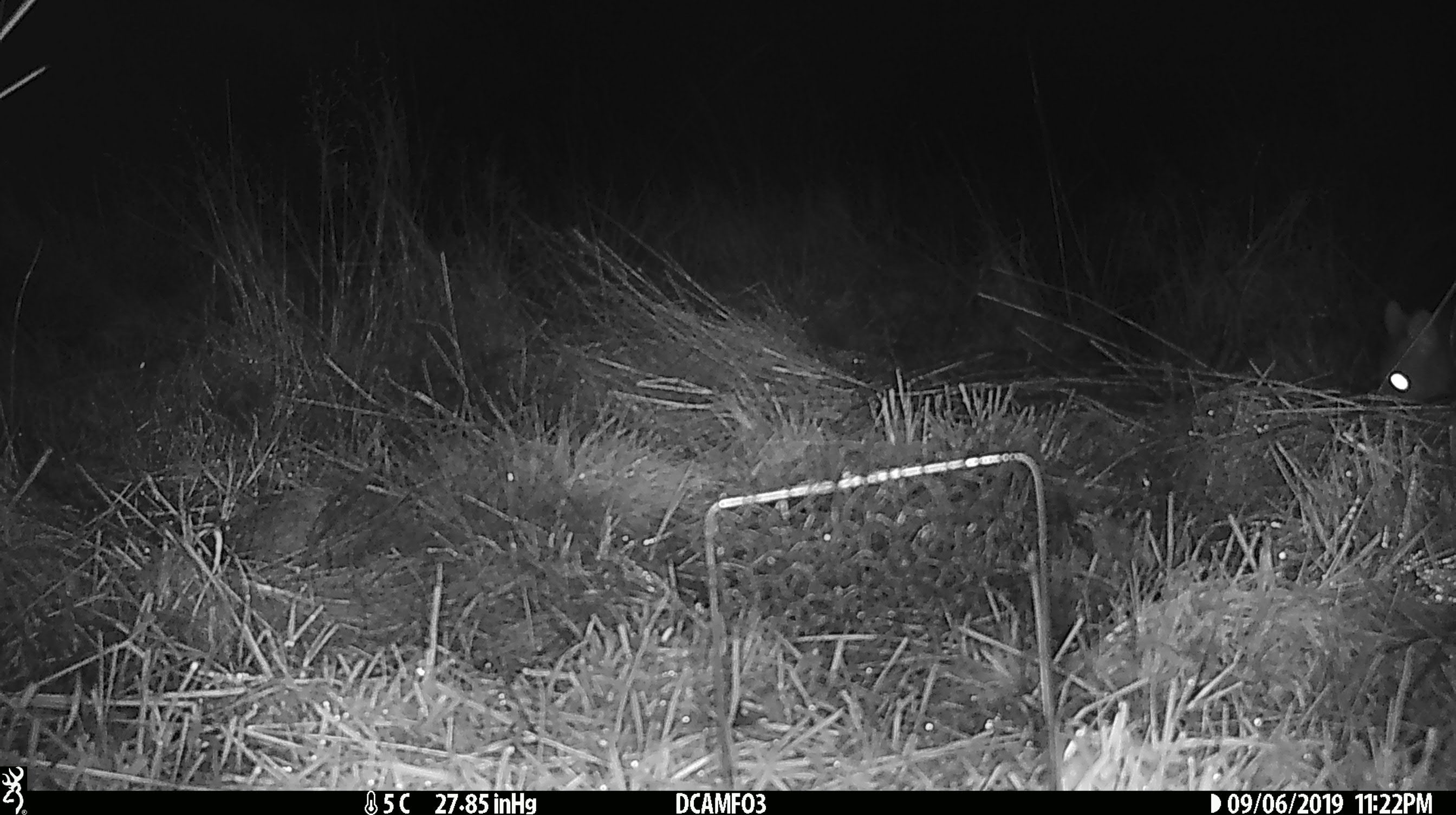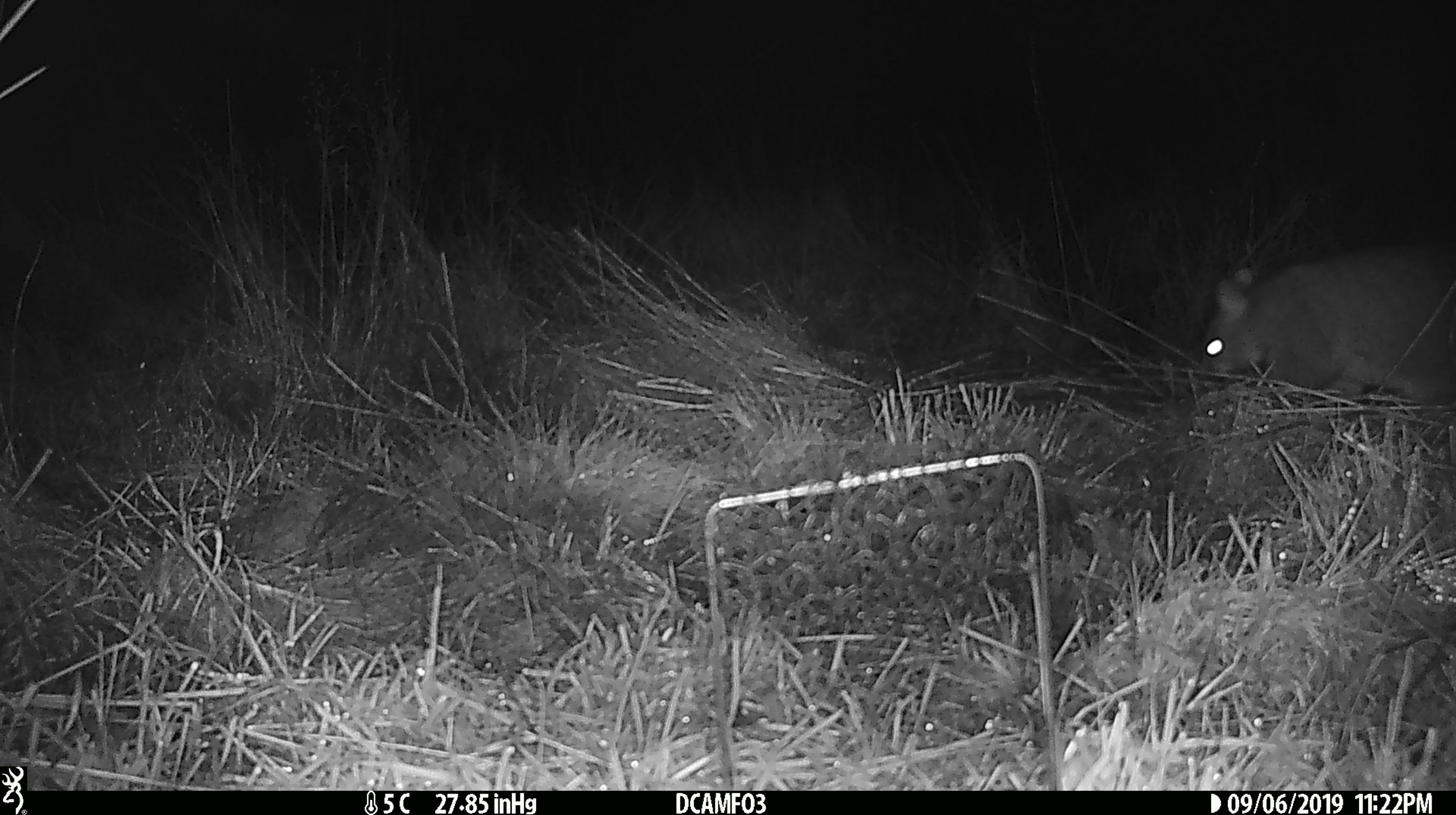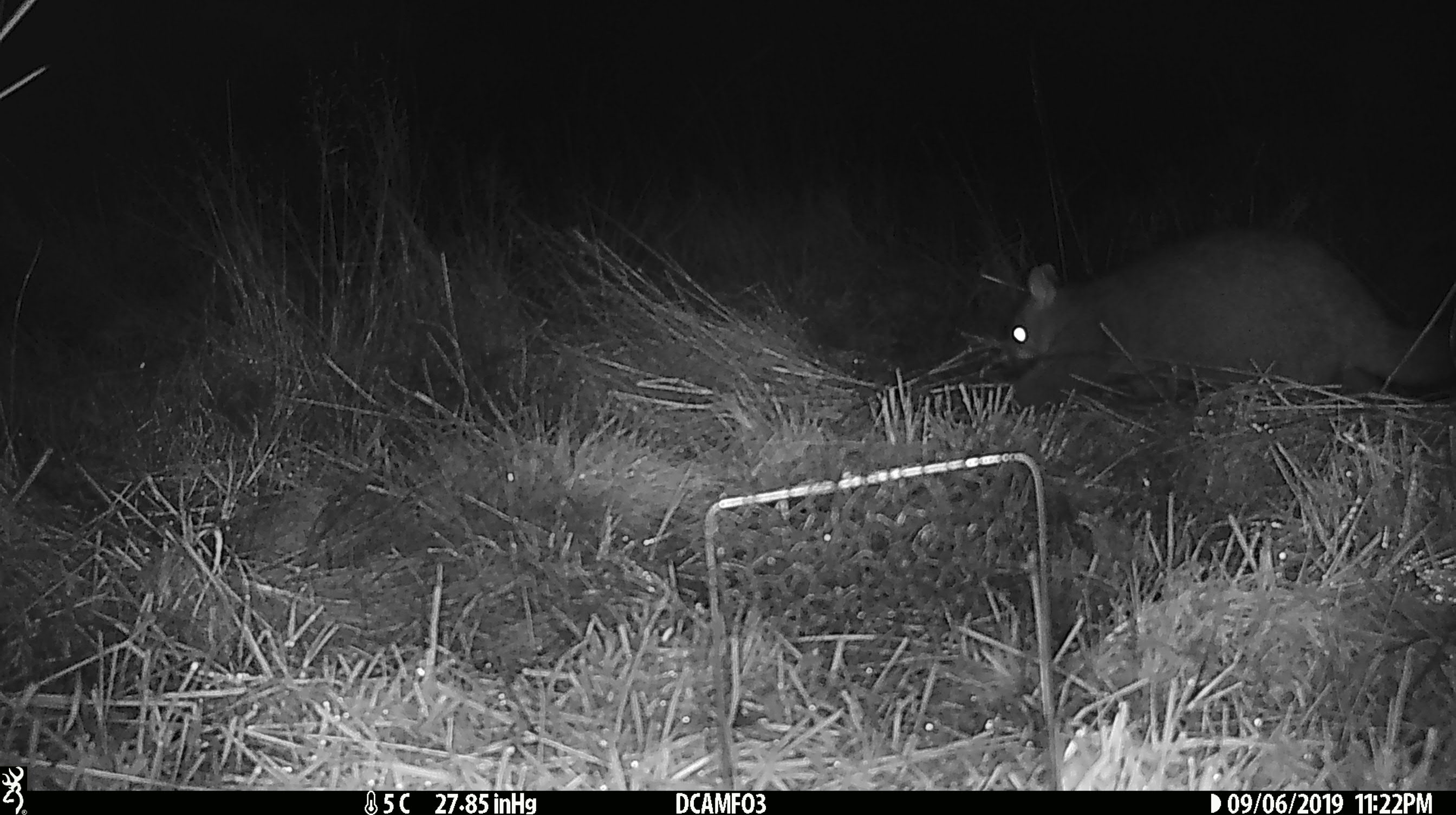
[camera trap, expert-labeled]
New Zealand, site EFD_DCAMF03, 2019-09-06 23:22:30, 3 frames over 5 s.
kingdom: Animalia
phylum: Chordata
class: Mammalia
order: Diprotodontia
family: Phalangeridae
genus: Trichosurus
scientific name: Trichosurus vulpecula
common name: common brushtail possum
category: possum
Possum (common brushtail possum) (Trichosurus vulpecula).